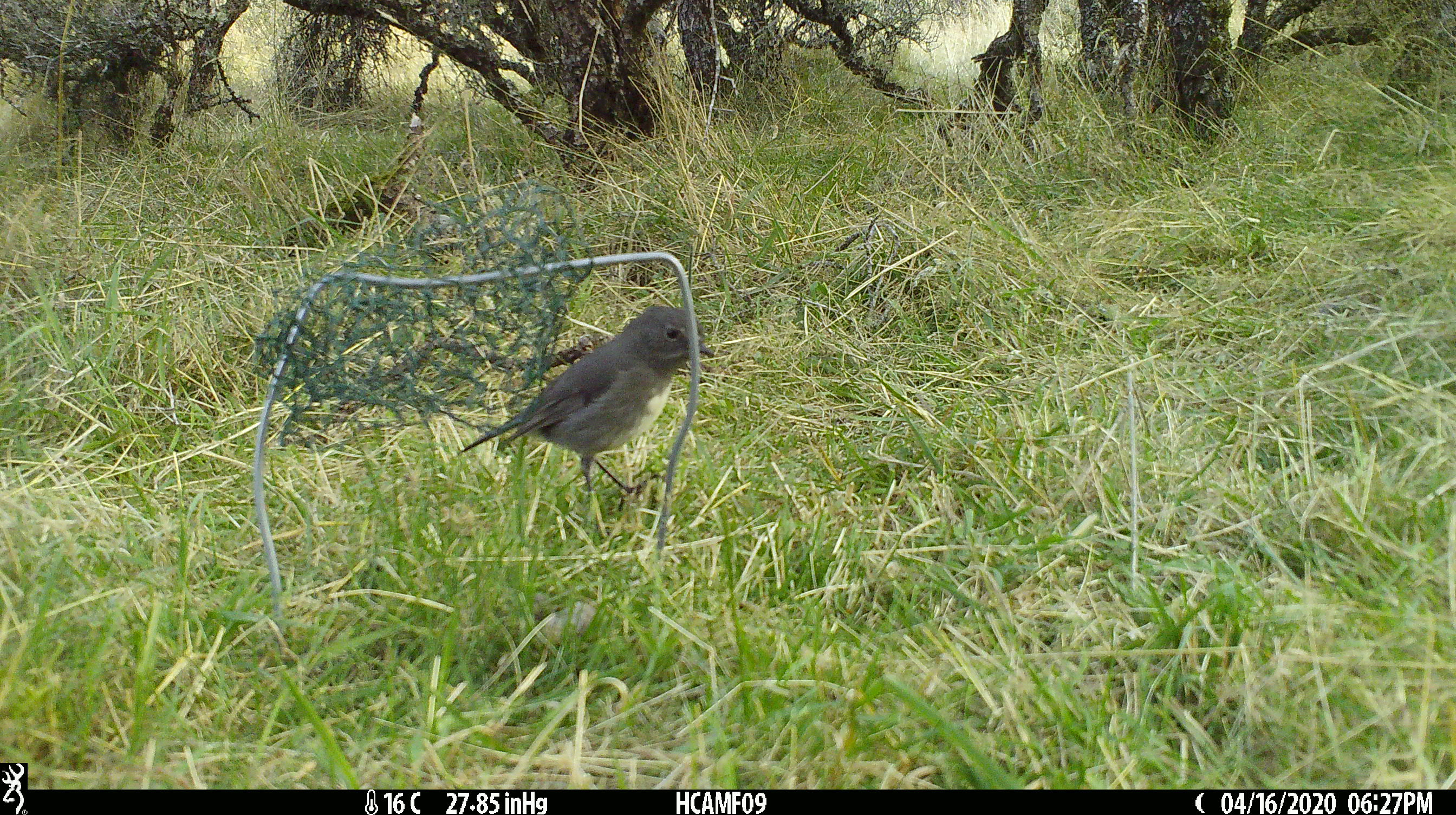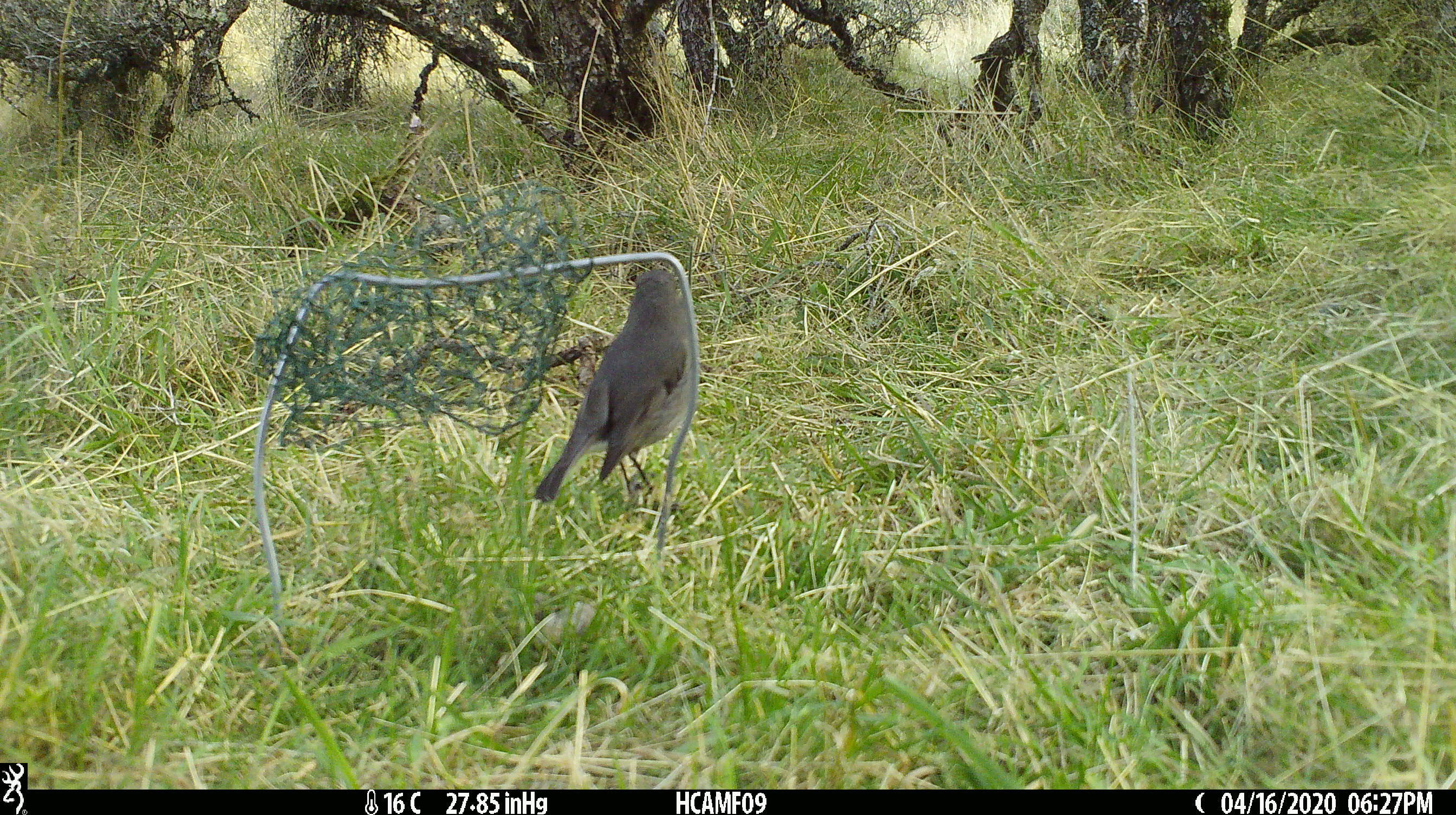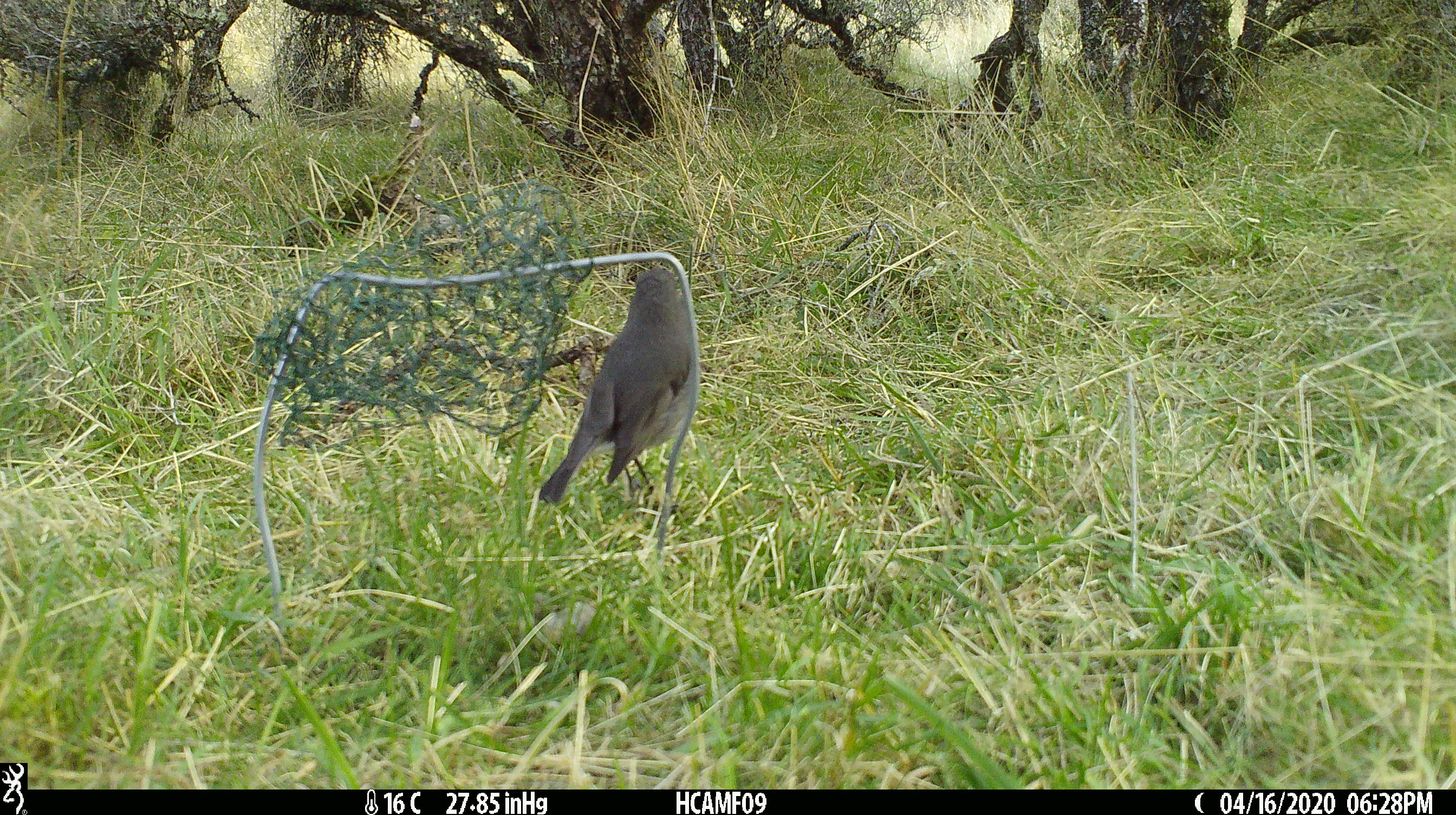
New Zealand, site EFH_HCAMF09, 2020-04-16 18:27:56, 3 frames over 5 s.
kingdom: Animalia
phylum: Chordata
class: Aves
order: Passeriformes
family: Petroicidae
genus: Petroica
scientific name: Petroica australis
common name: new zealand robin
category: robin